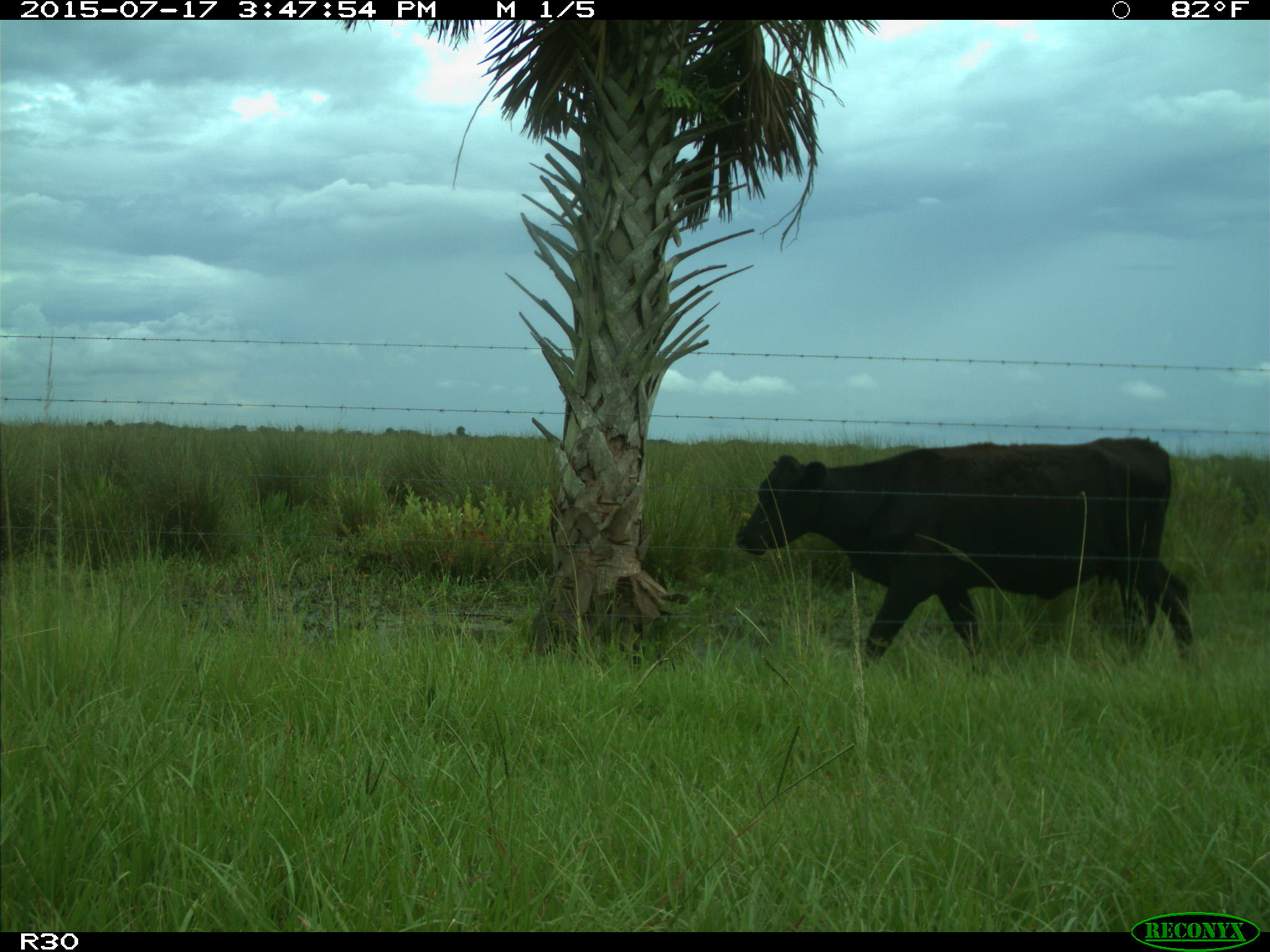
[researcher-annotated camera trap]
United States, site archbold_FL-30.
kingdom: Animalia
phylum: Chordata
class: Mammalia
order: Artiodactyla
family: Bovidae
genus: Bos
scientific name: Bos taurus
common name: domestic cow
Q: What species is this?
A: Bos taurus (domestic cow).